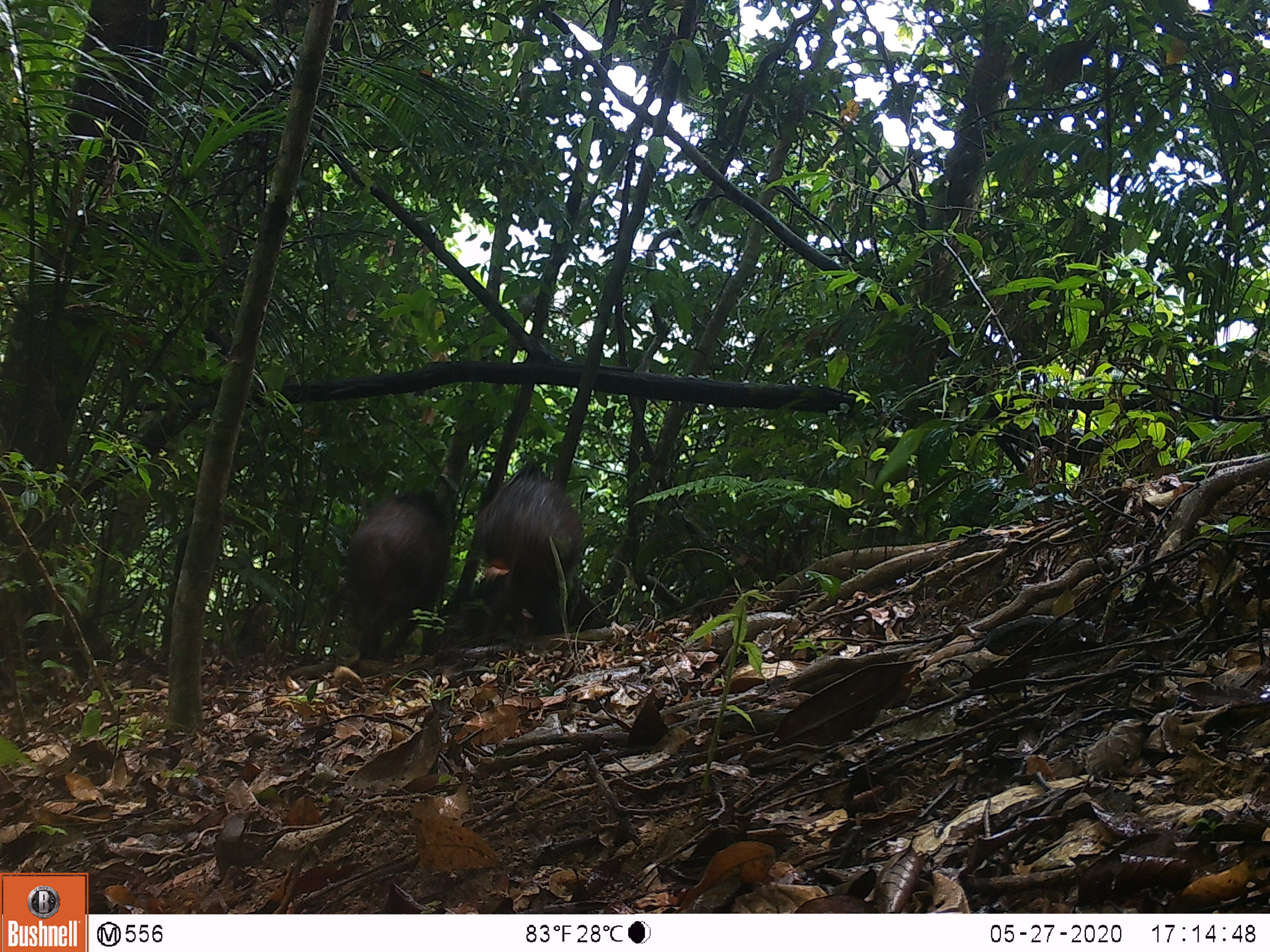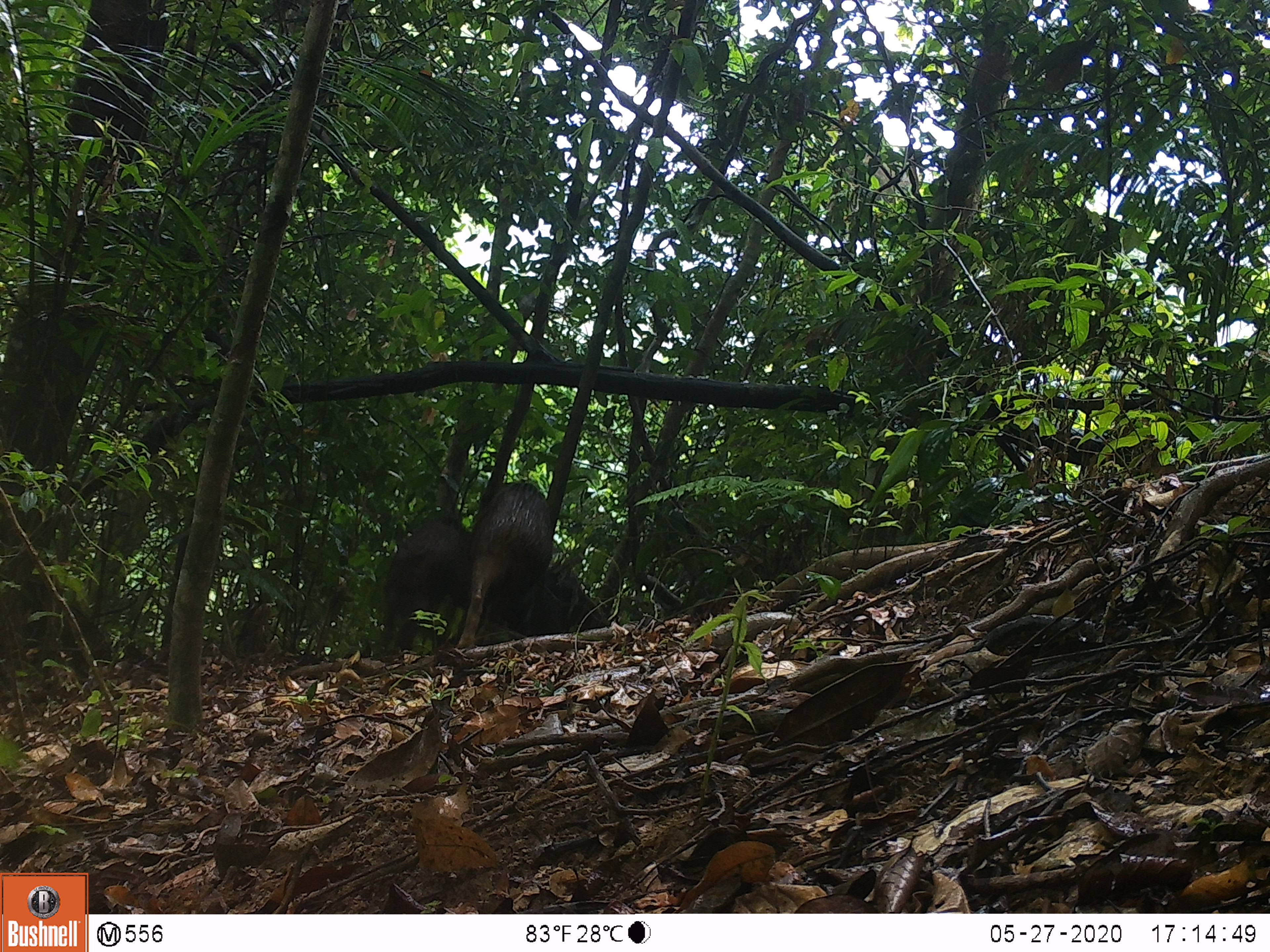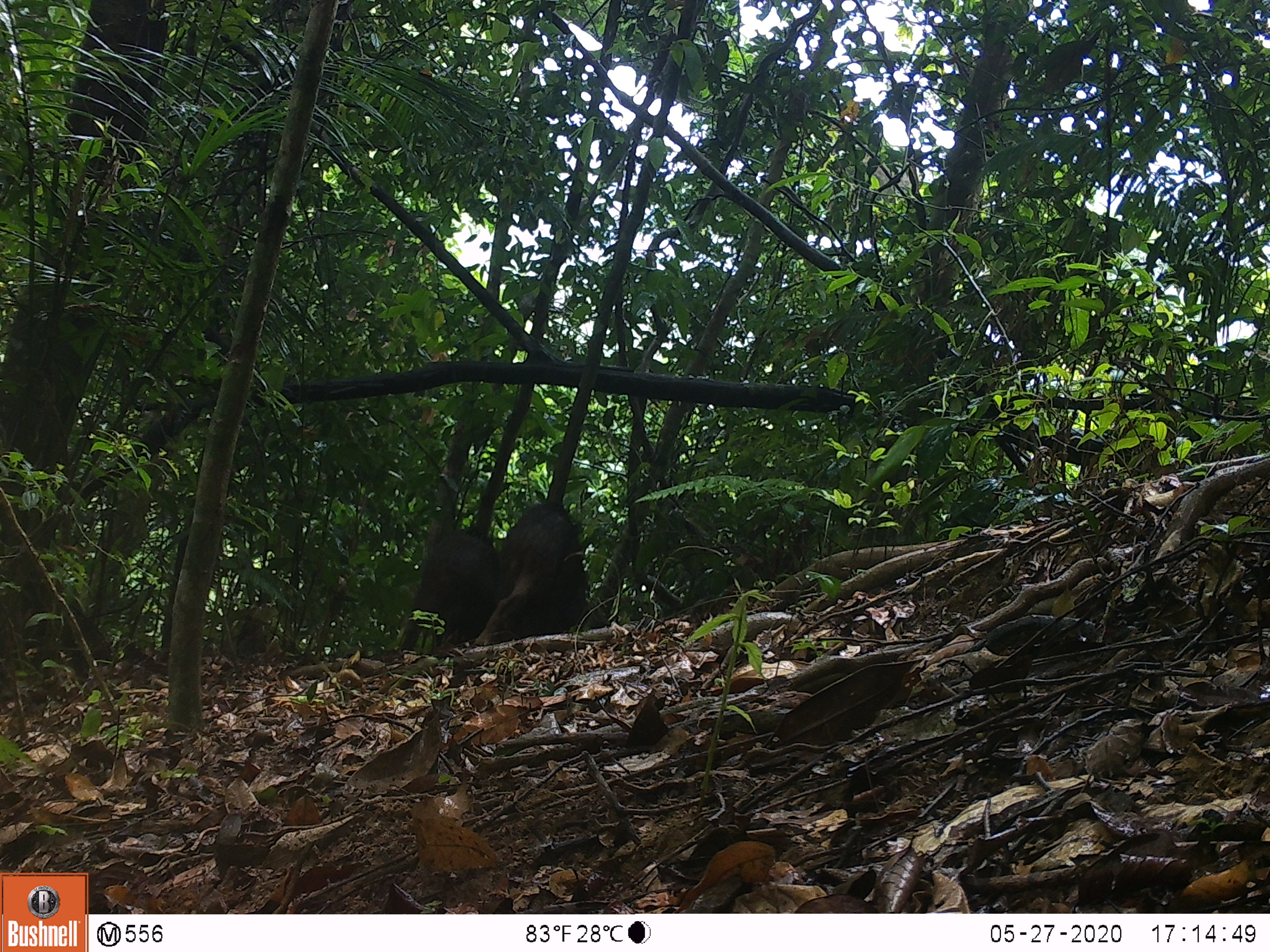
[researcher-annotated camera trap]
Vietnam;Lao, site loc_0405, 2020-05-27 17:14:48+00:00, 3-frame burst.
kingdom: Animalia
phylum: Chordata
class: Mammalia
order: Artiodactyla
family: Suidae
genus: Sus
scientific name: Sus scrofa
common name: eurasian wild pig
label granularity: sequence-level